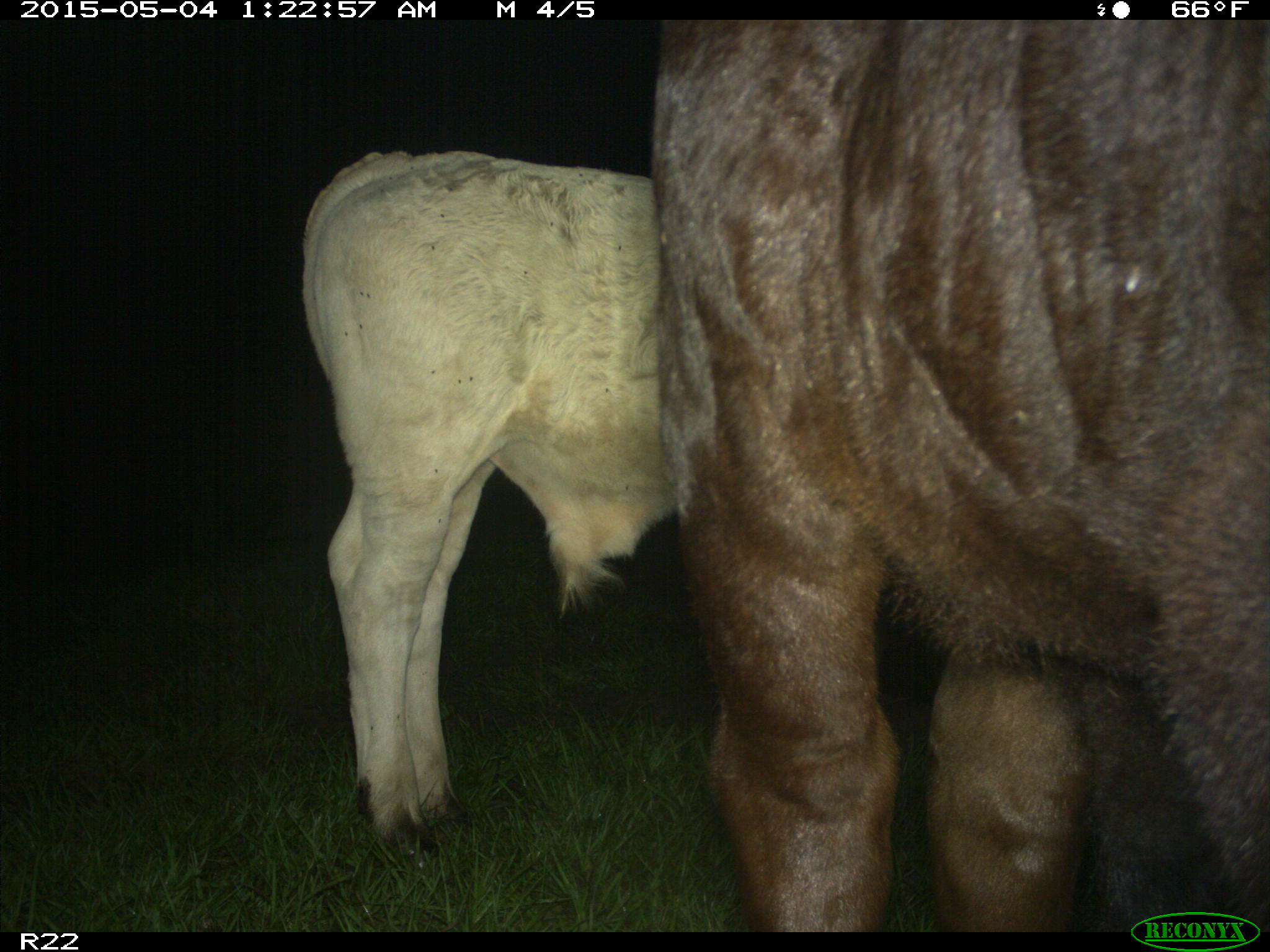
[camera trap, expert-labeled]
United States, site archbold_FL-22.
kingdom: Animalia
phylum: Chordata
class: Mammalia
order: Artiodactyla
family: Bovidae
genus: Bos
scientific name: Bos taurus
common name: domestic cow